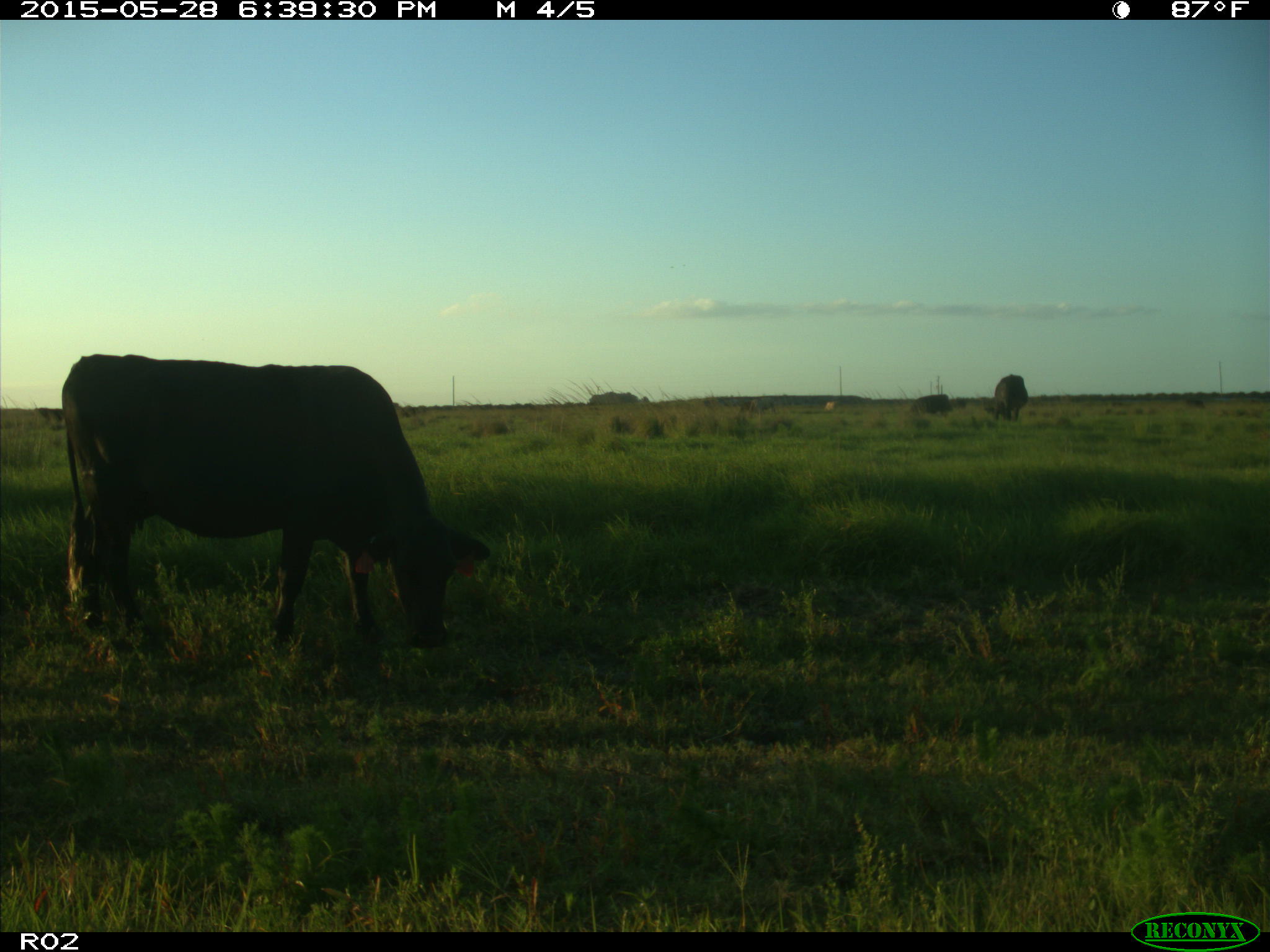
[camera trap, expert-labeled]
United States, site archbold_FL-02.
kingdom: Animalia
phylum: Chordata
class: Mammalia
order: Artiodactyla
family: Bovidae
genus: Bos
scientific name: Bos taurus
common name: domestic cow